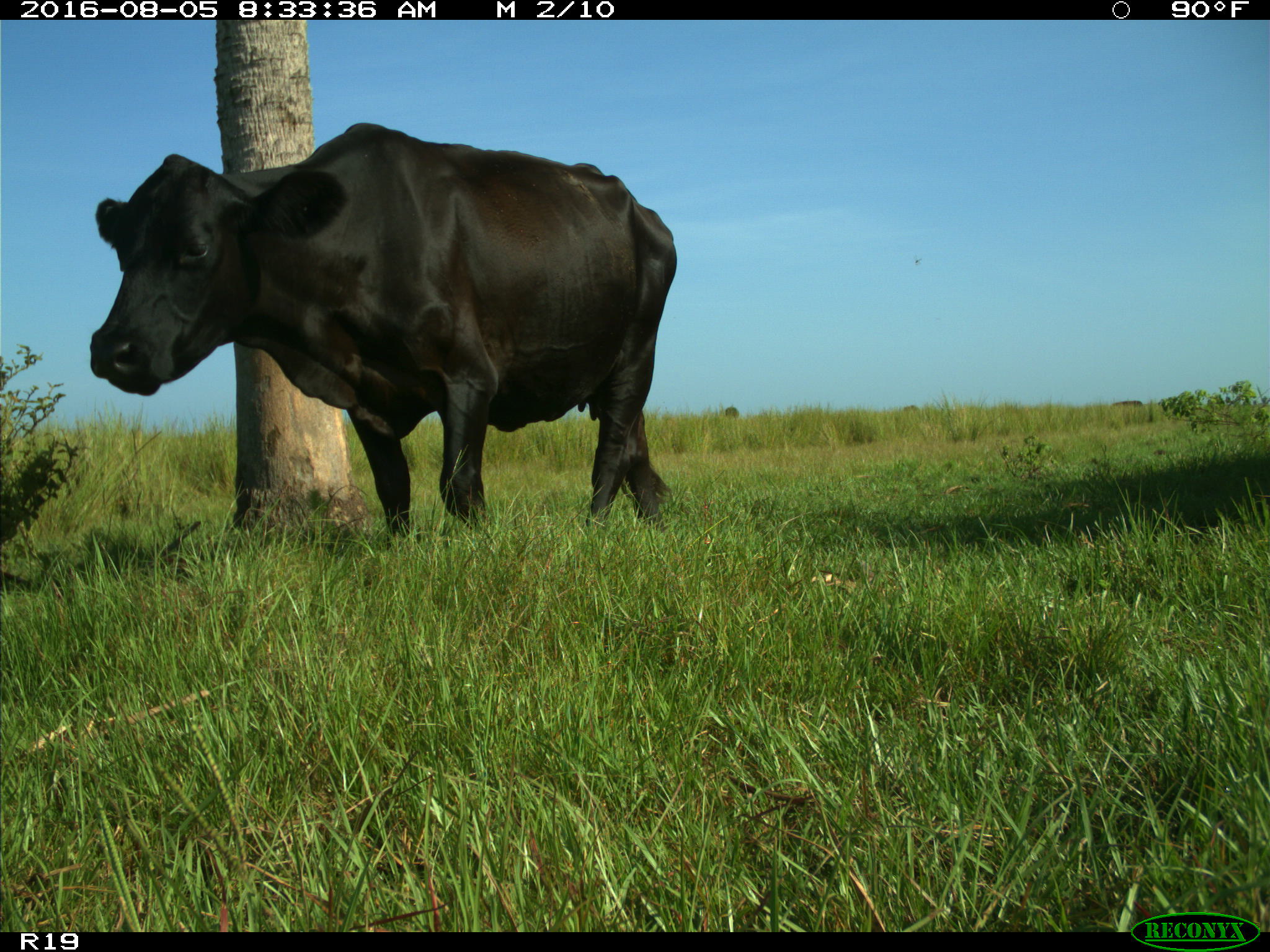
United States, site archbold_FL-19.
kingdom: Animalia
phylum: Chordata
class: Mammalia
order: Artiodactyla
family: Bovidae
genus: Bos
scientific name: Bos taurus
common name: domestic cow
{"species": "Bos taurus (domestic cow)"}